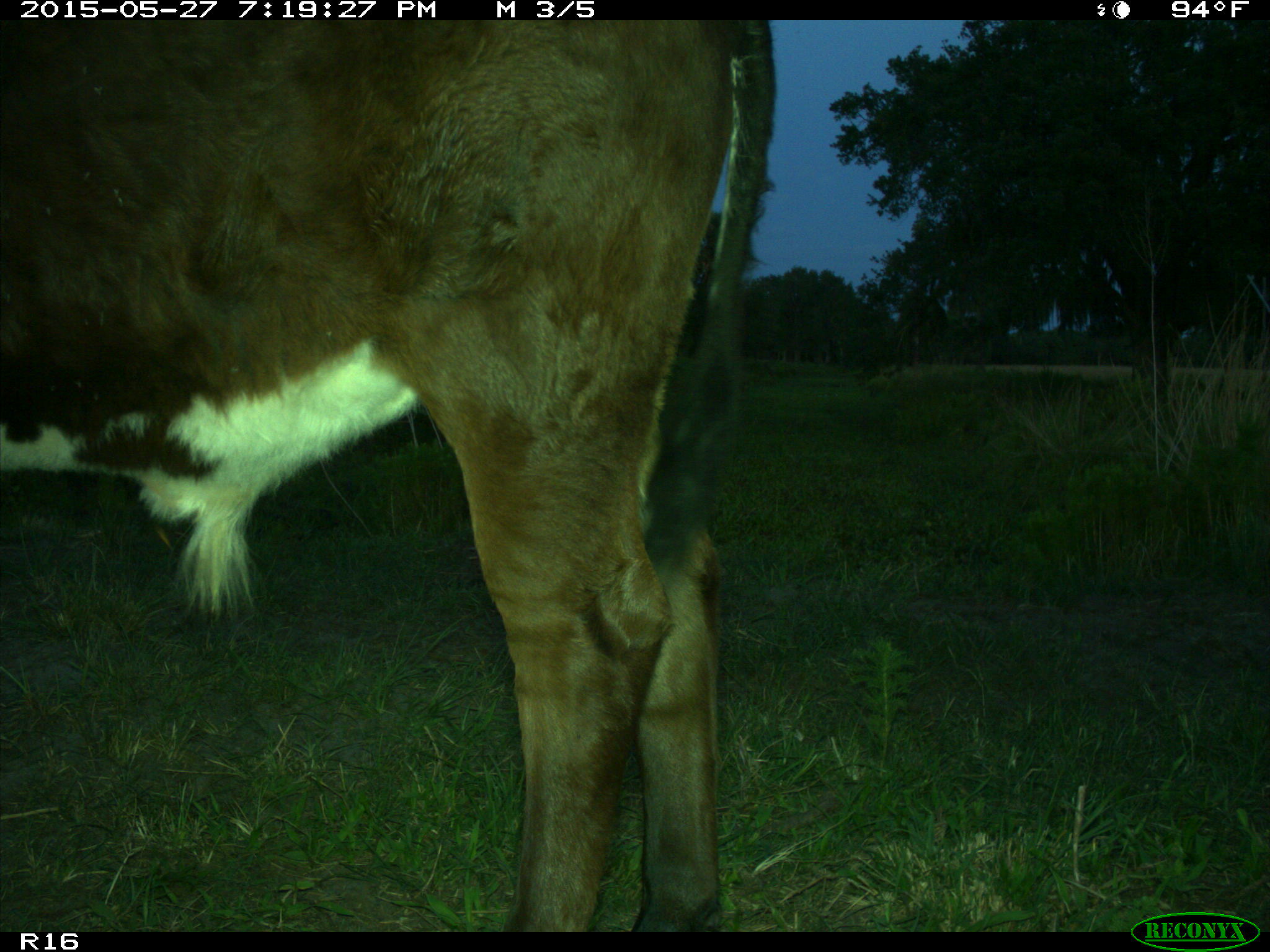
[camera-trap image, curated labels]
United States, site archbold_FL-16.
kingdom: Animalia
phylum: Chordata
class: Mammalia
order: Artiodactyla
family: Bovidae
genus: Bos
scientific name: Bos taurus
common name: domestic cow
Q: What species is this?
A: Bos taurus (domestic cow).